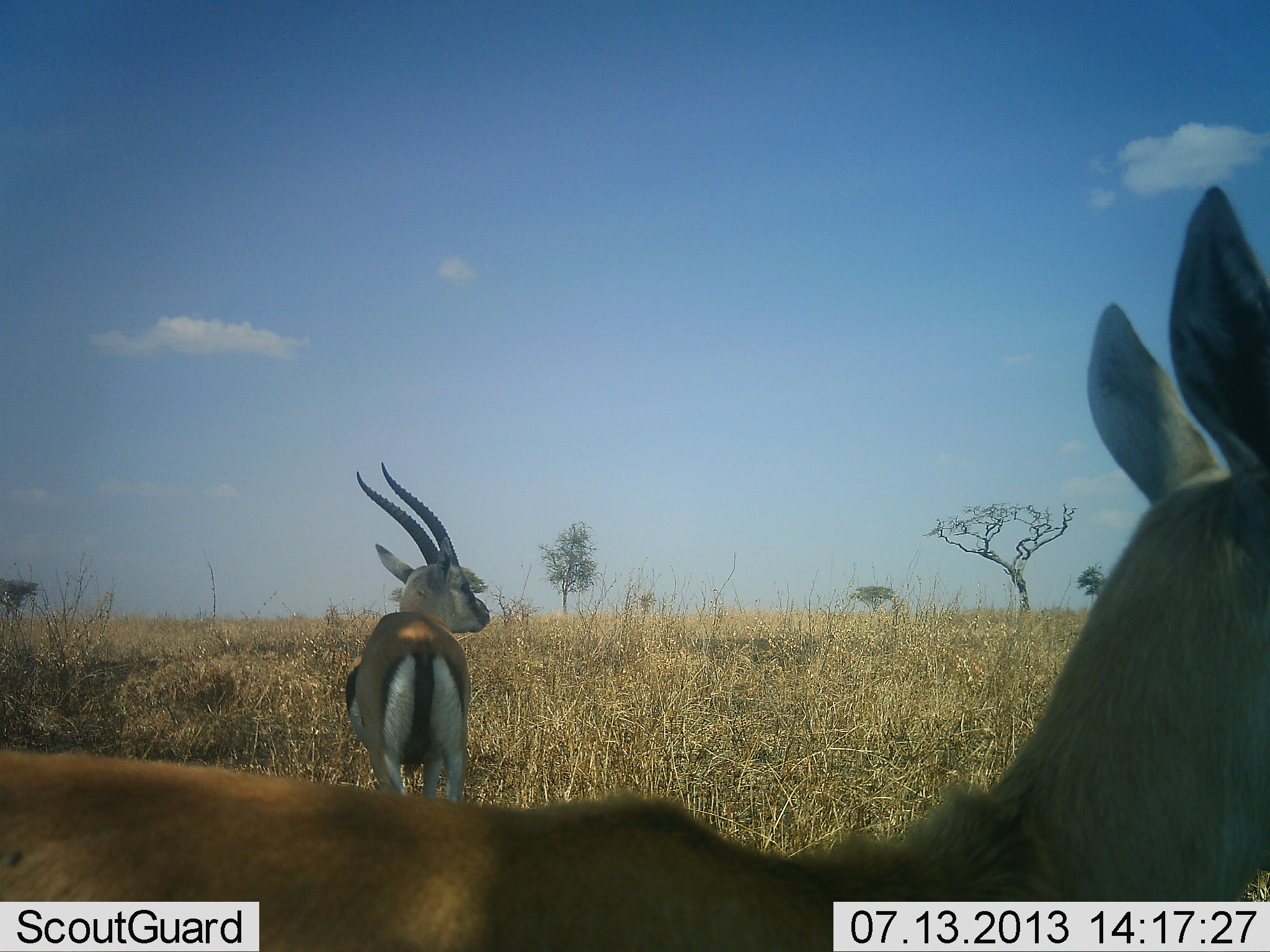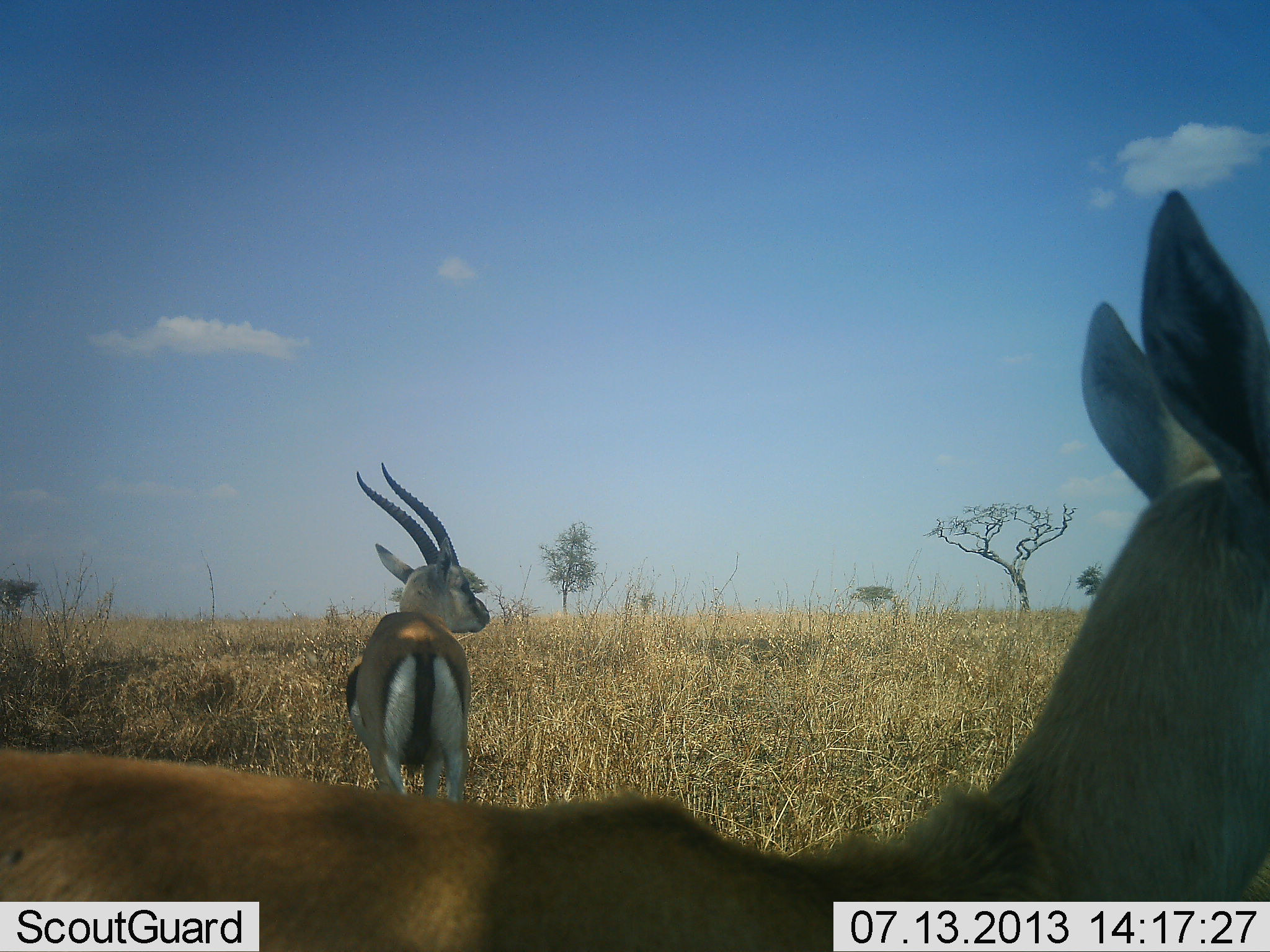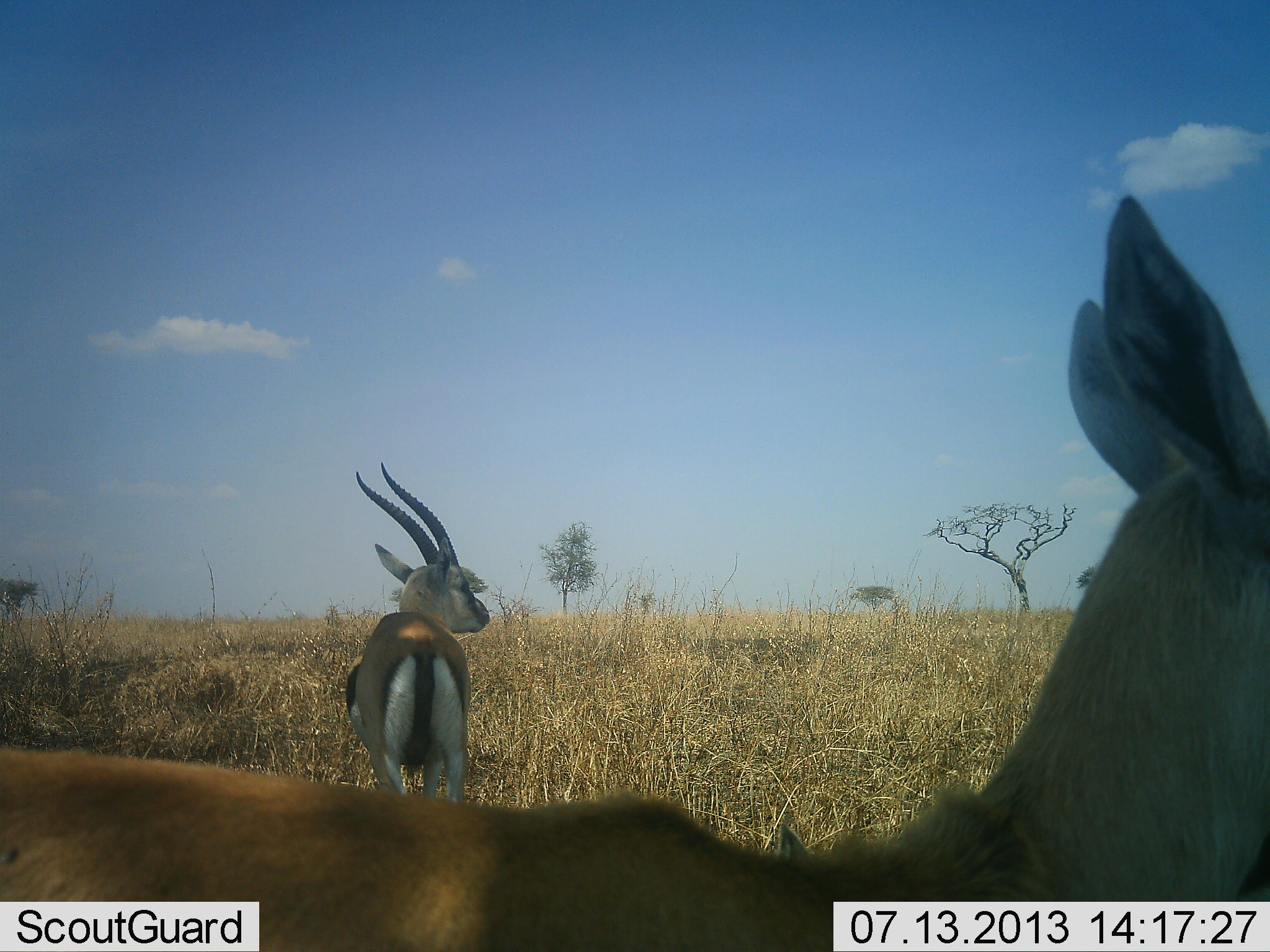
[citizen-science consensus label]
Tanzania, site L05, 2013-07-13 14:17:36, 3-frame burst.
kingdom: Animalia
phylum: Chordata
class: Mammalia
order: Artiodactyla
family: Bovidae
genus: Eudorcas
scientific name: Eudorcas thomsonii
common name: thomson's gazelle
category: gazellethomsons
Gazellethomsons (thomson's gazelle) (Eudorcas thomsonii), count 2. Behavior (volunteer vote fractions): standing 100%, resting 0%, moving 0%, interacting 0%. Young present (vote fraction): 7%. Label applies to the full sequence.